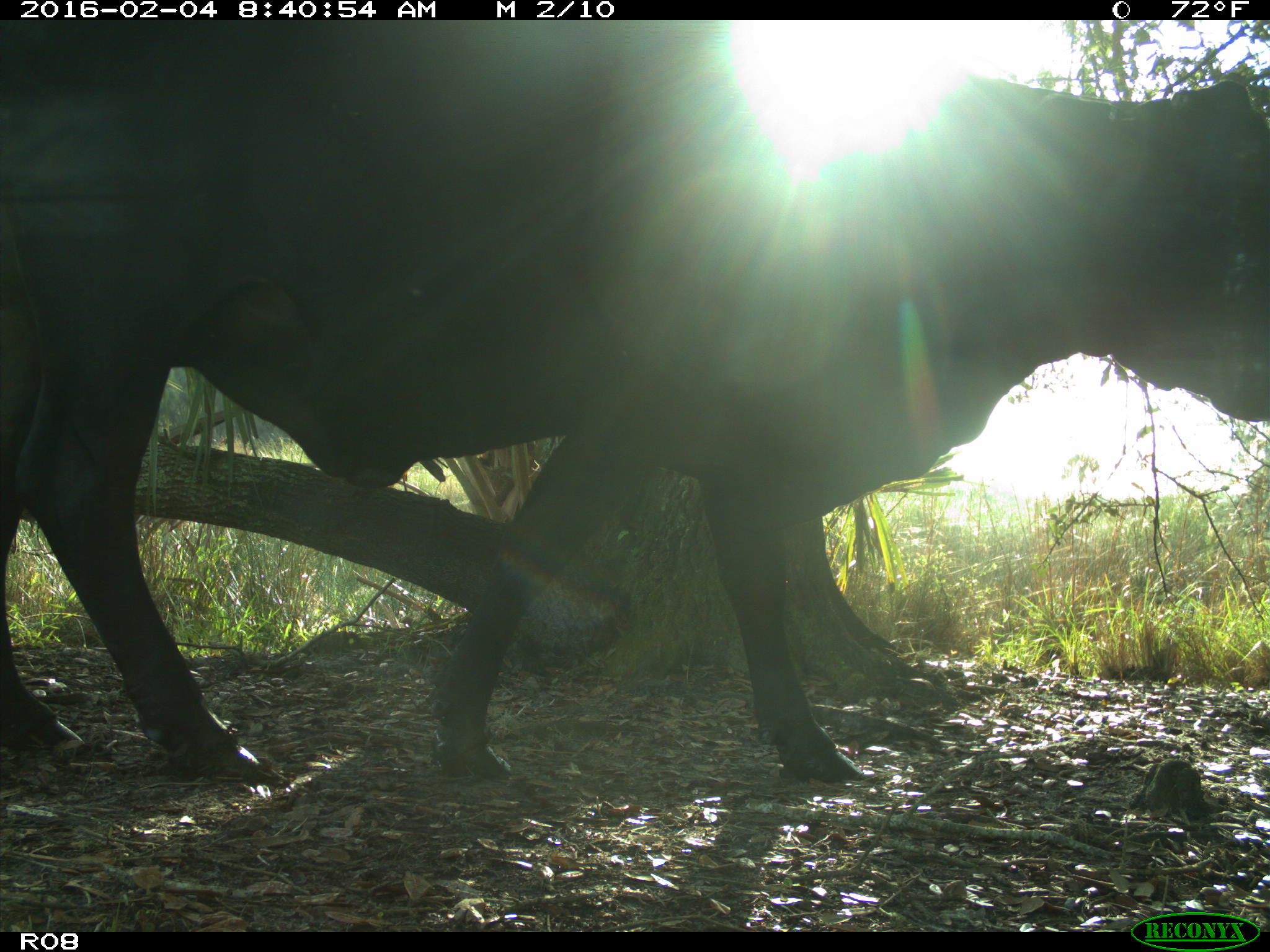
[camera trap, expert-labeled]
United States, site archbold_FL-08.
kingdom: Animalia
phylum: Chordata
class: Mammalia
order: Artiodactyla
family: Bovidae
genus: Bos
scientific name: Bos taurus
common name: domestic cow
Bos taurus (domestic cow).